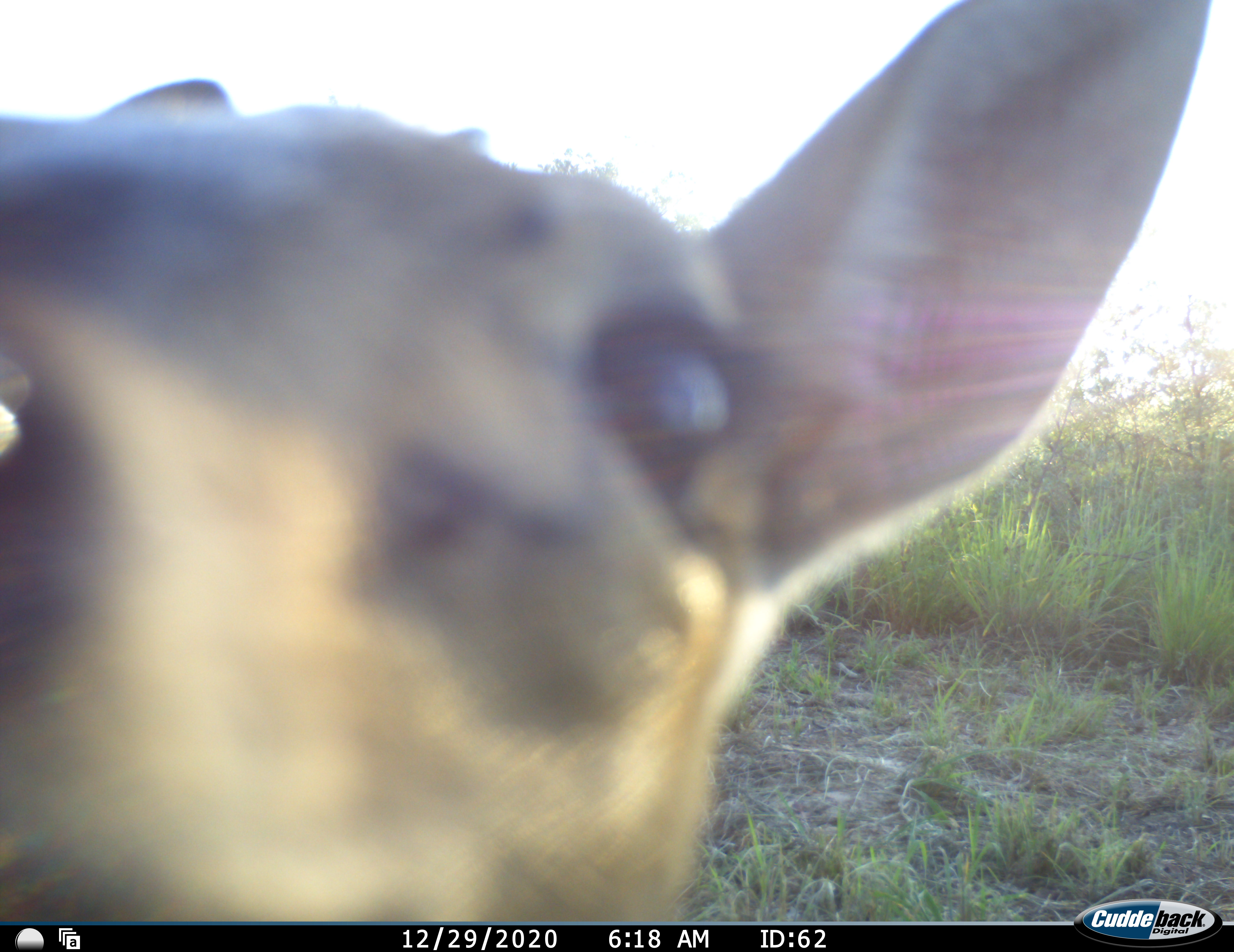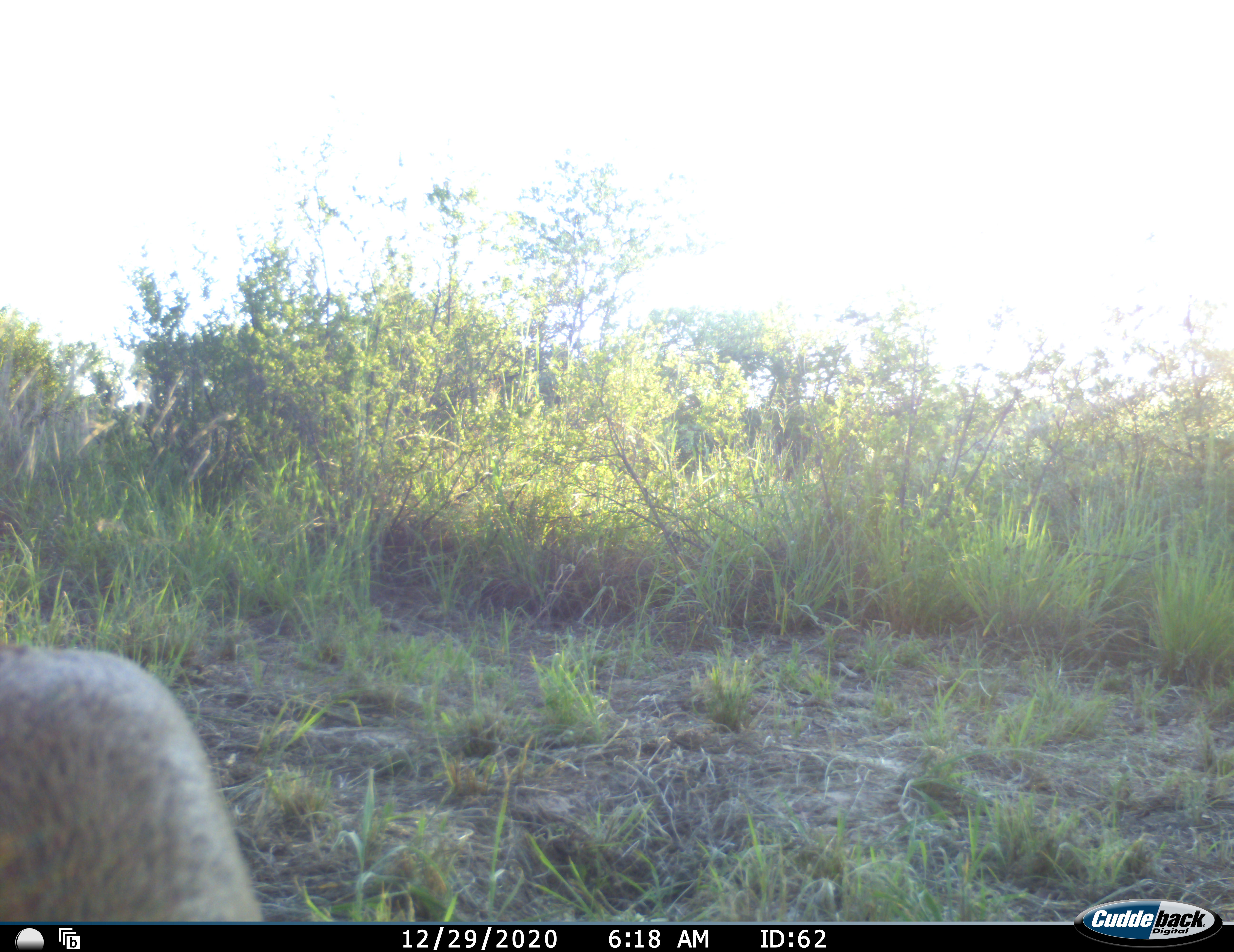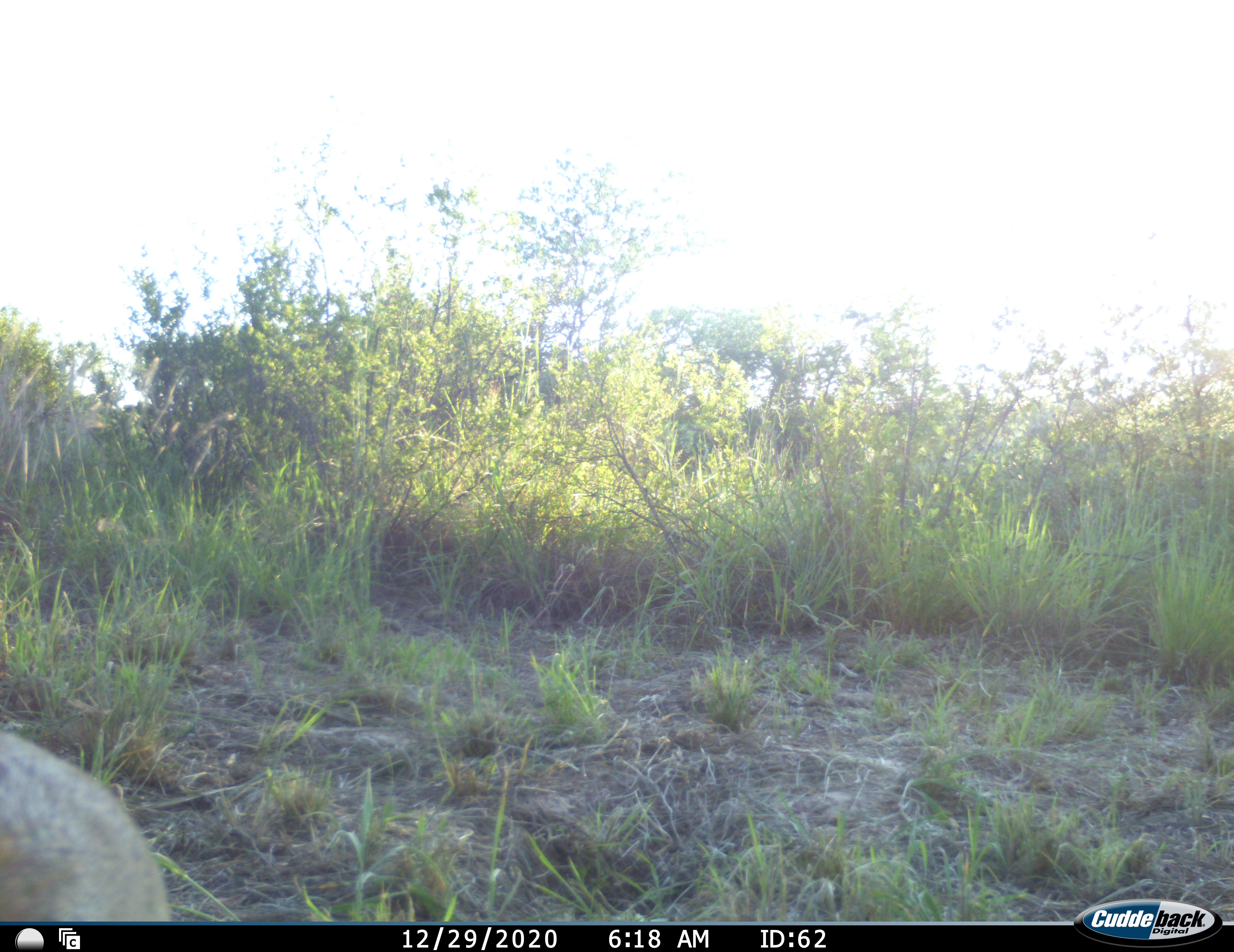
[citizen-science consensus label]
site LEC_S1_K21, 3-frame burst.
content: unidentified animal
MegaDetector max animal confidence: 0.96